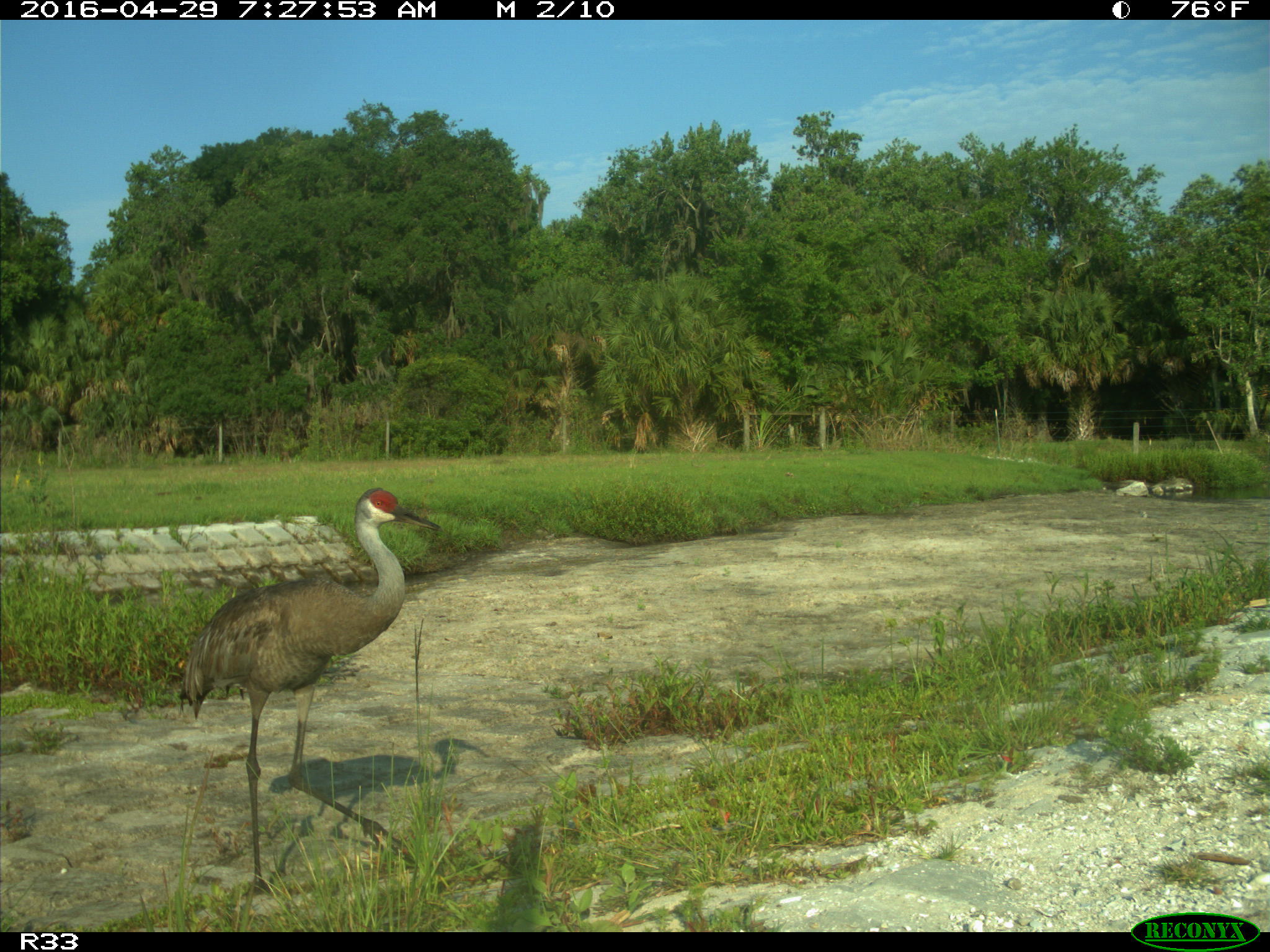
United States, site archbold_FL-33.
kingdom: Animalia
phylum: Chordata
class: Aves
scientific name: Aves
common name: birds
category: unidentified bird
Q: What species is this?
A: Unidentified bird (birds) (Aves).